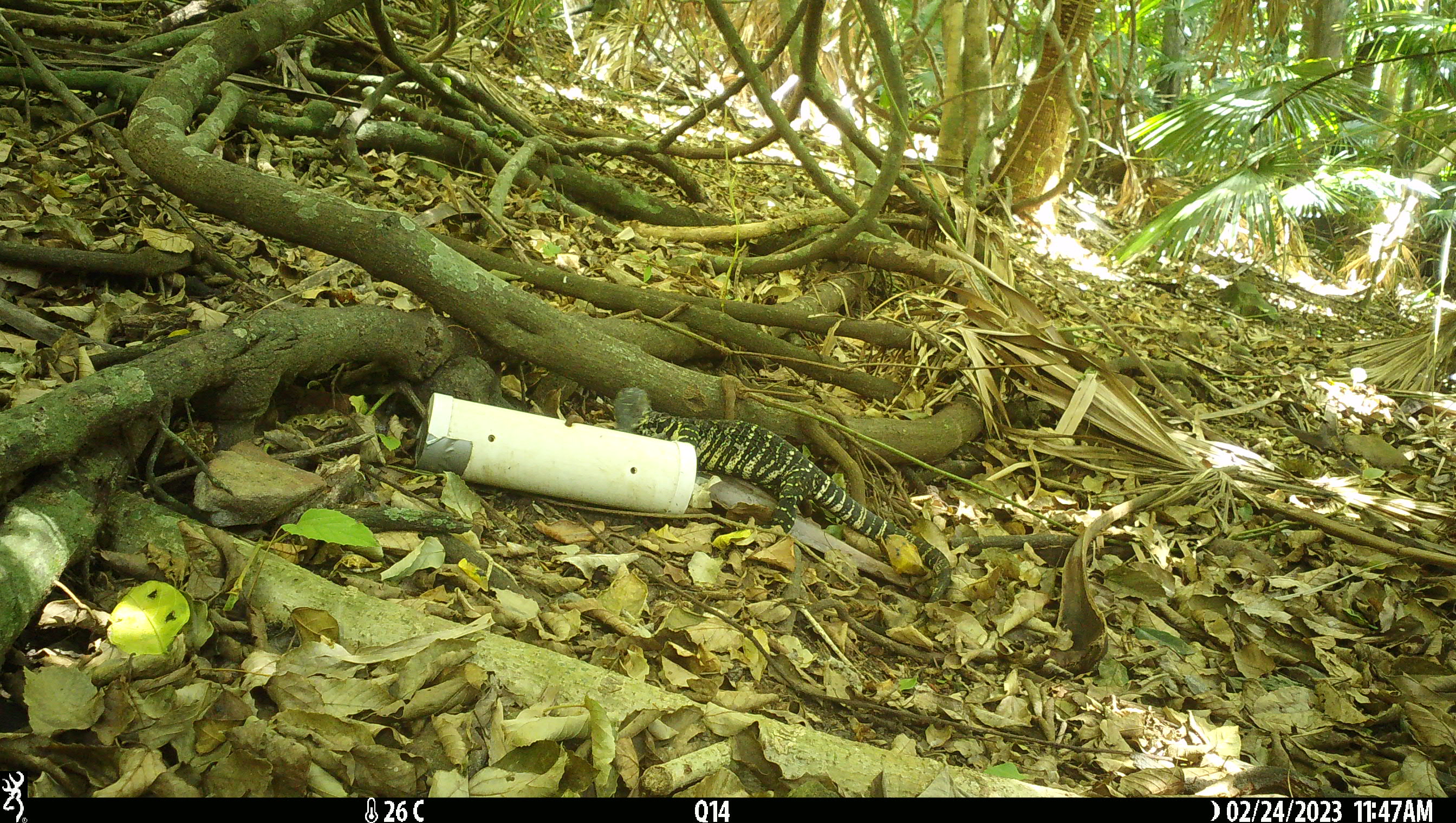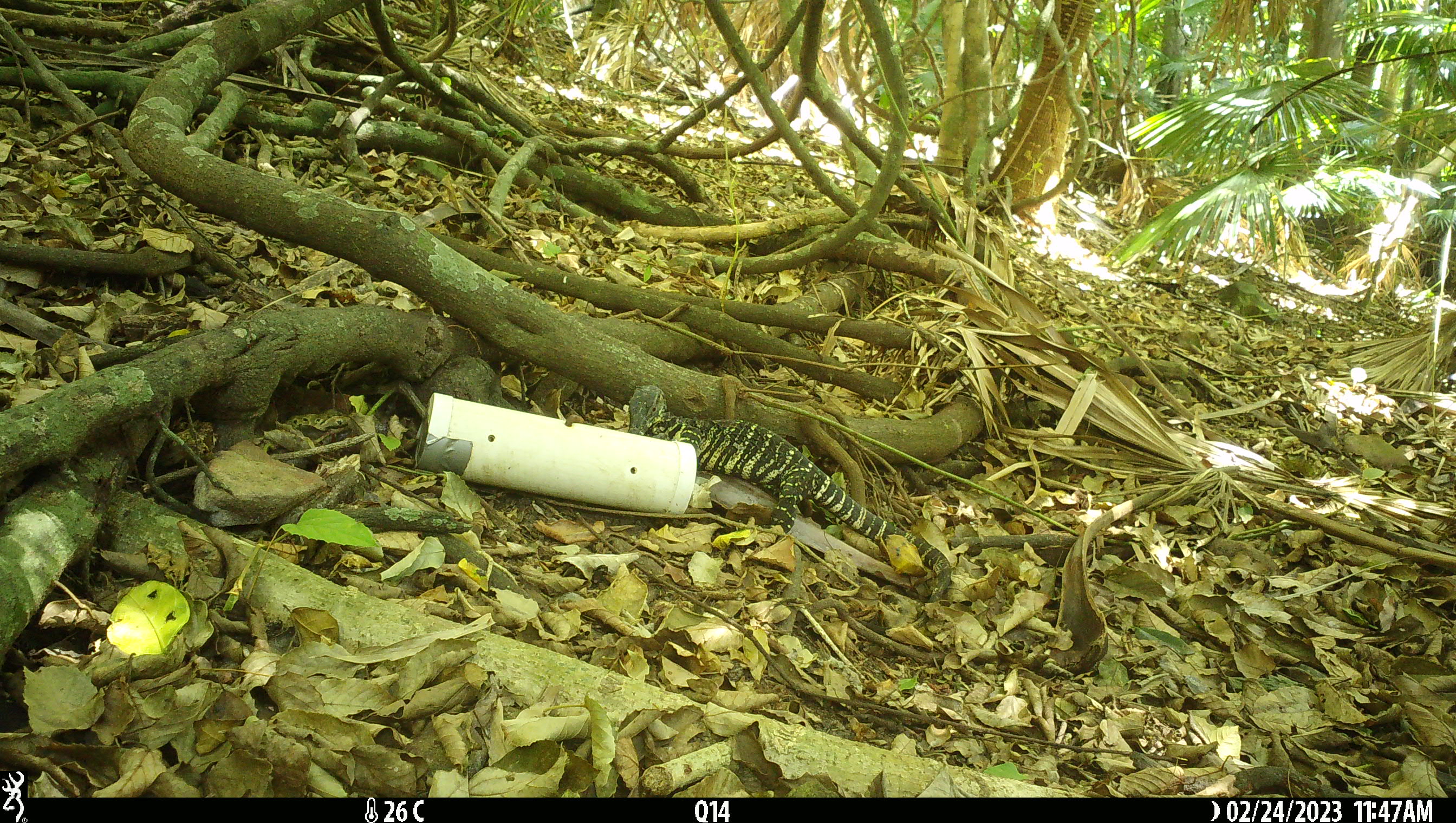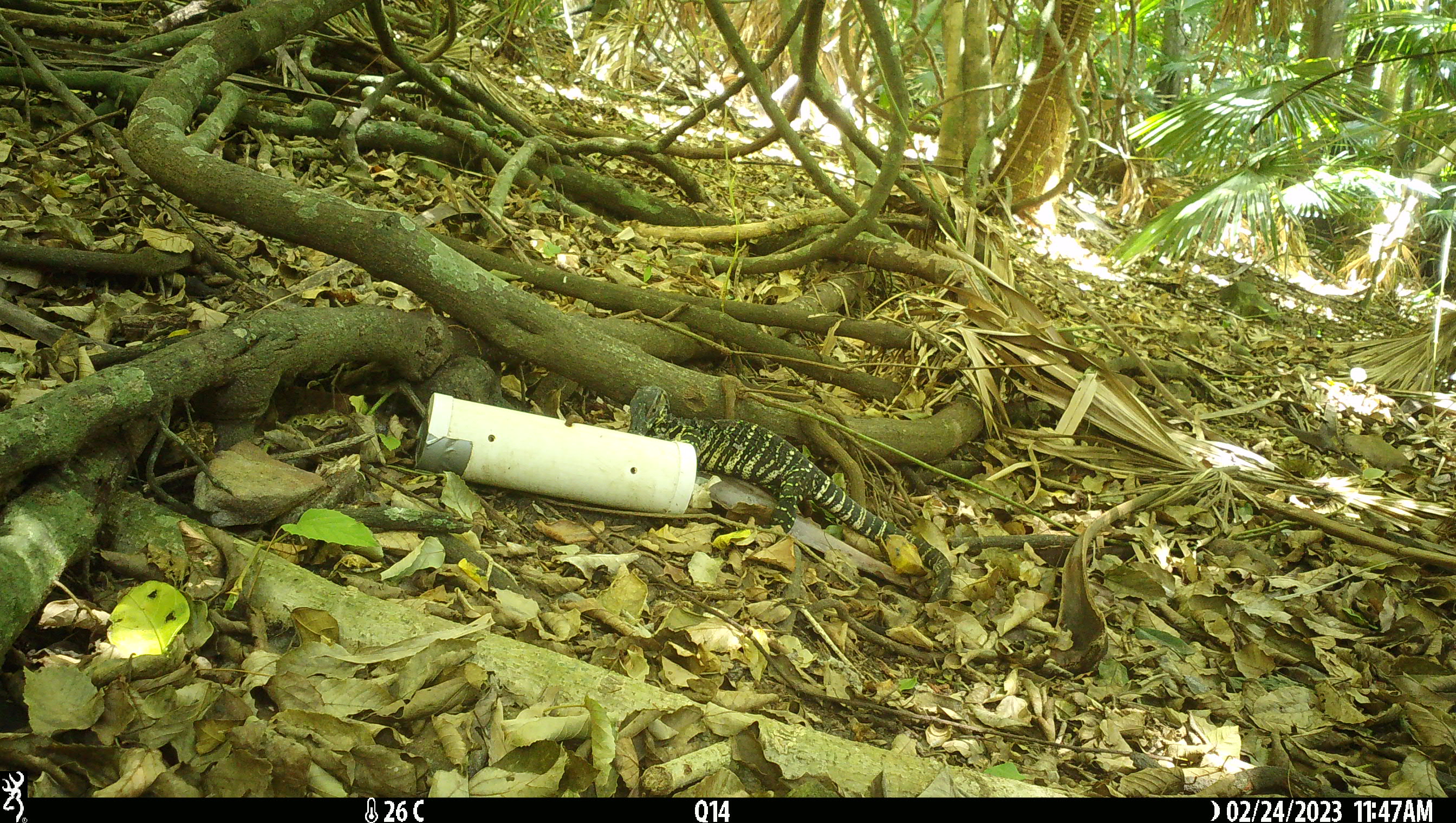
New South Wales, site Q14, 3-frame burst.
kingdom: Animalia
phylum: Chordata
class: Reptilia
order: Squamata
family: Varanidae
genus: Varanus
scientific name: Varanus varius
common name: lace monitor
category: goanna